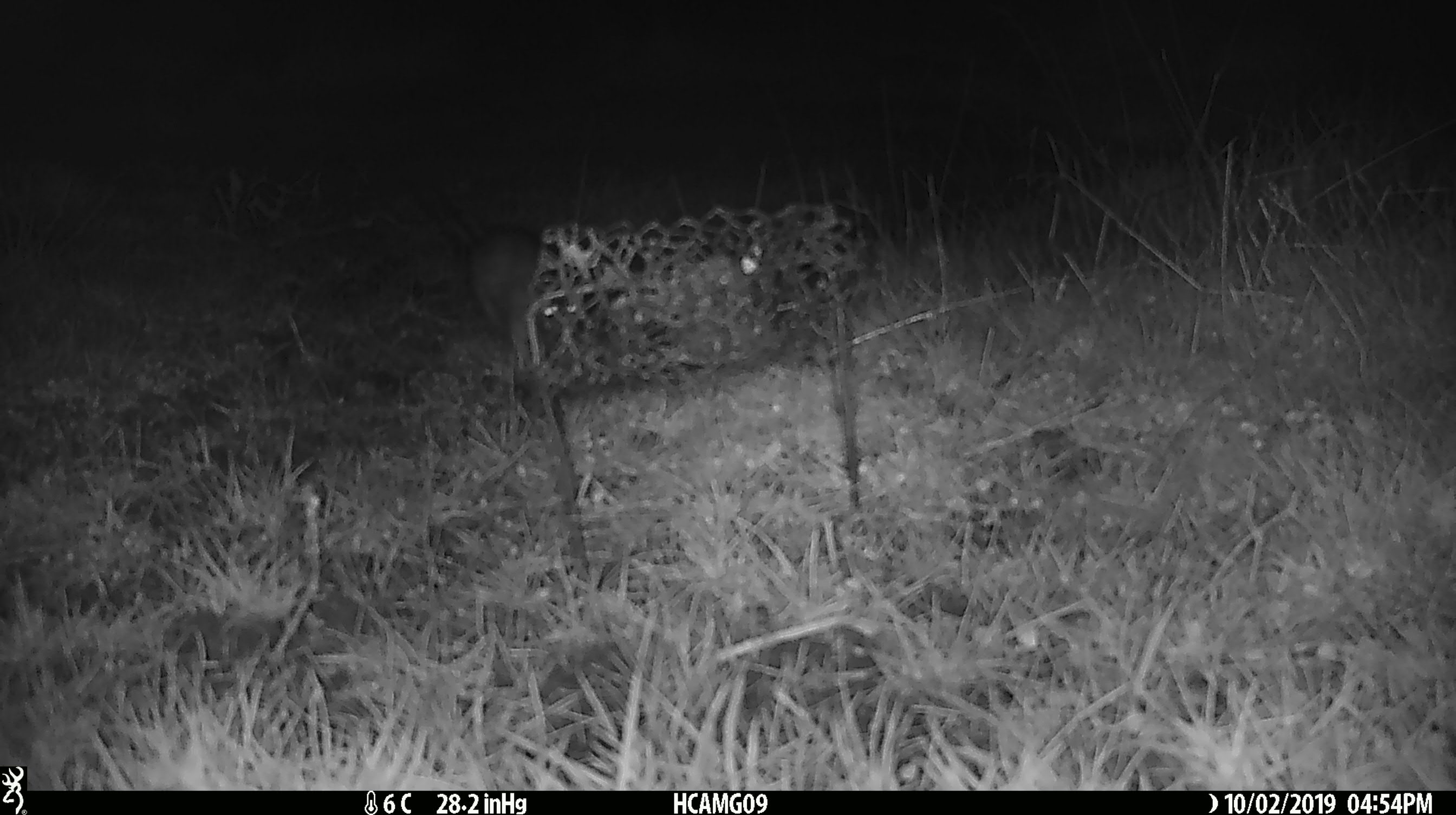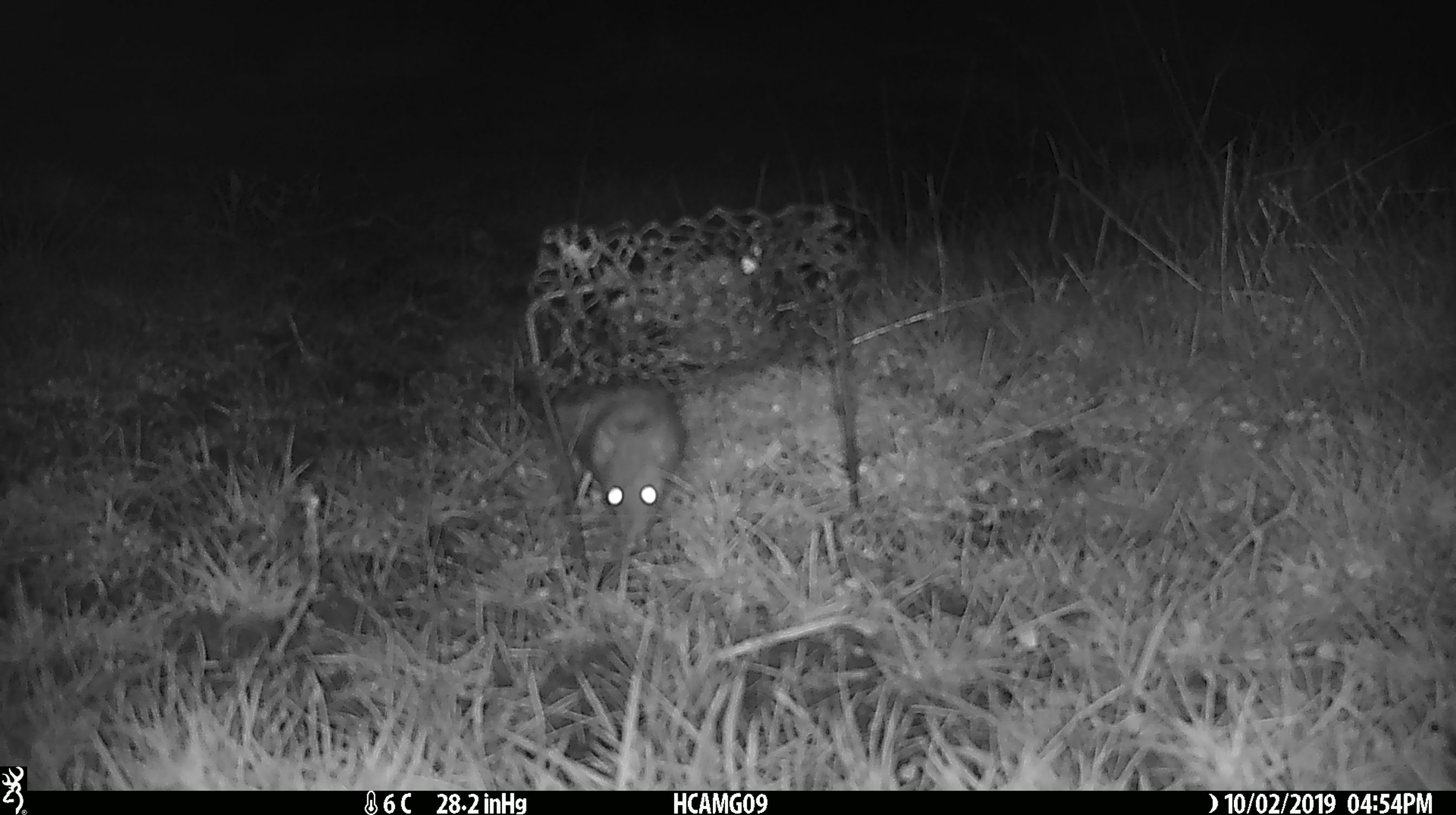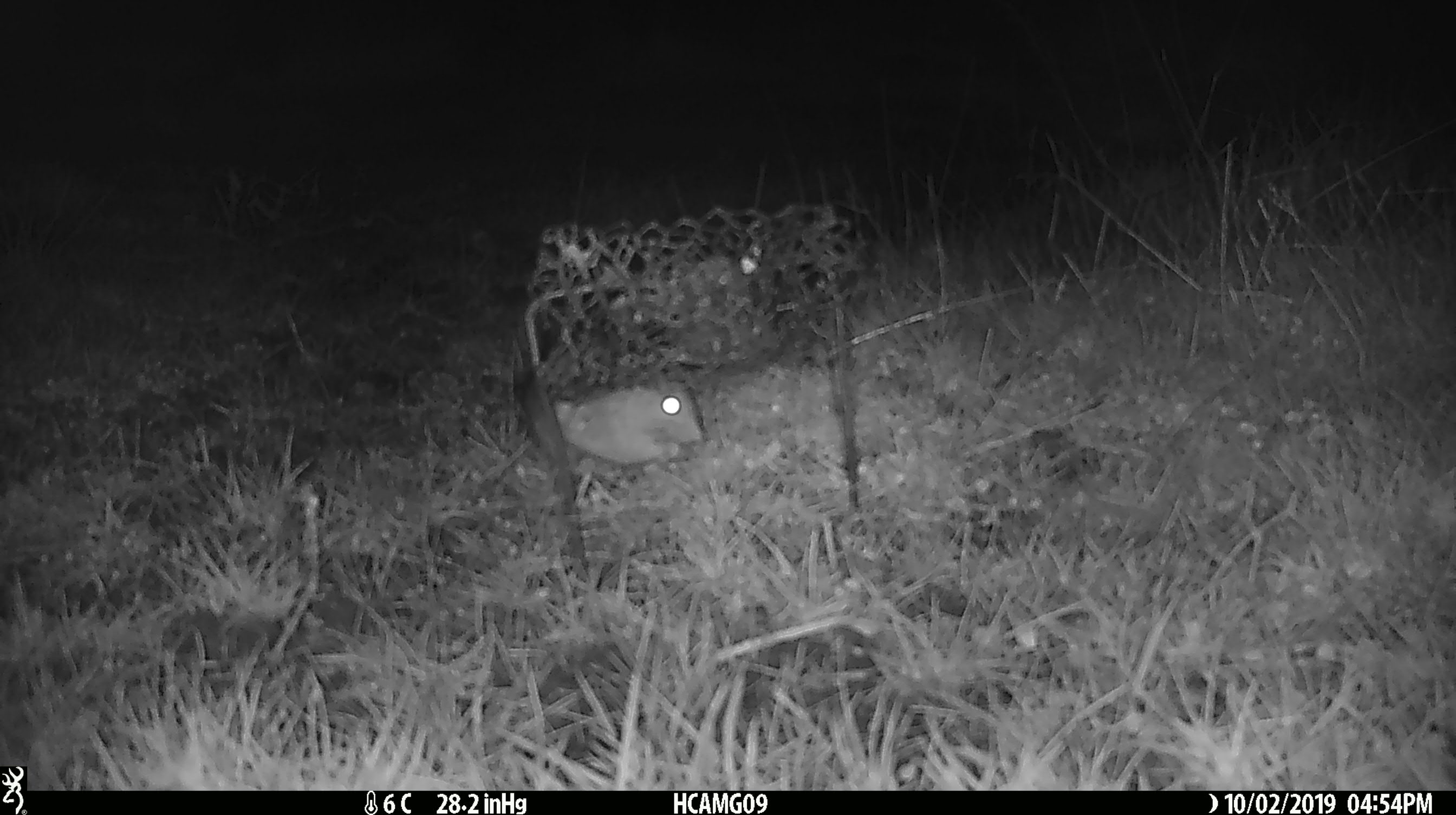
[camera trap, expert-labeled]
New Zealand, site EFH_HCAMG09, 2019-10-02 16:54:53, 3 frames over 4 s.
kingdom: Animalia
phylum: Chordata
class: Mammalia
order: Rodentia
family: Muridae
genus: Mus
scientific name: Mus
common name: mouse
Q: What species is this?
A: Mouse (Mus).